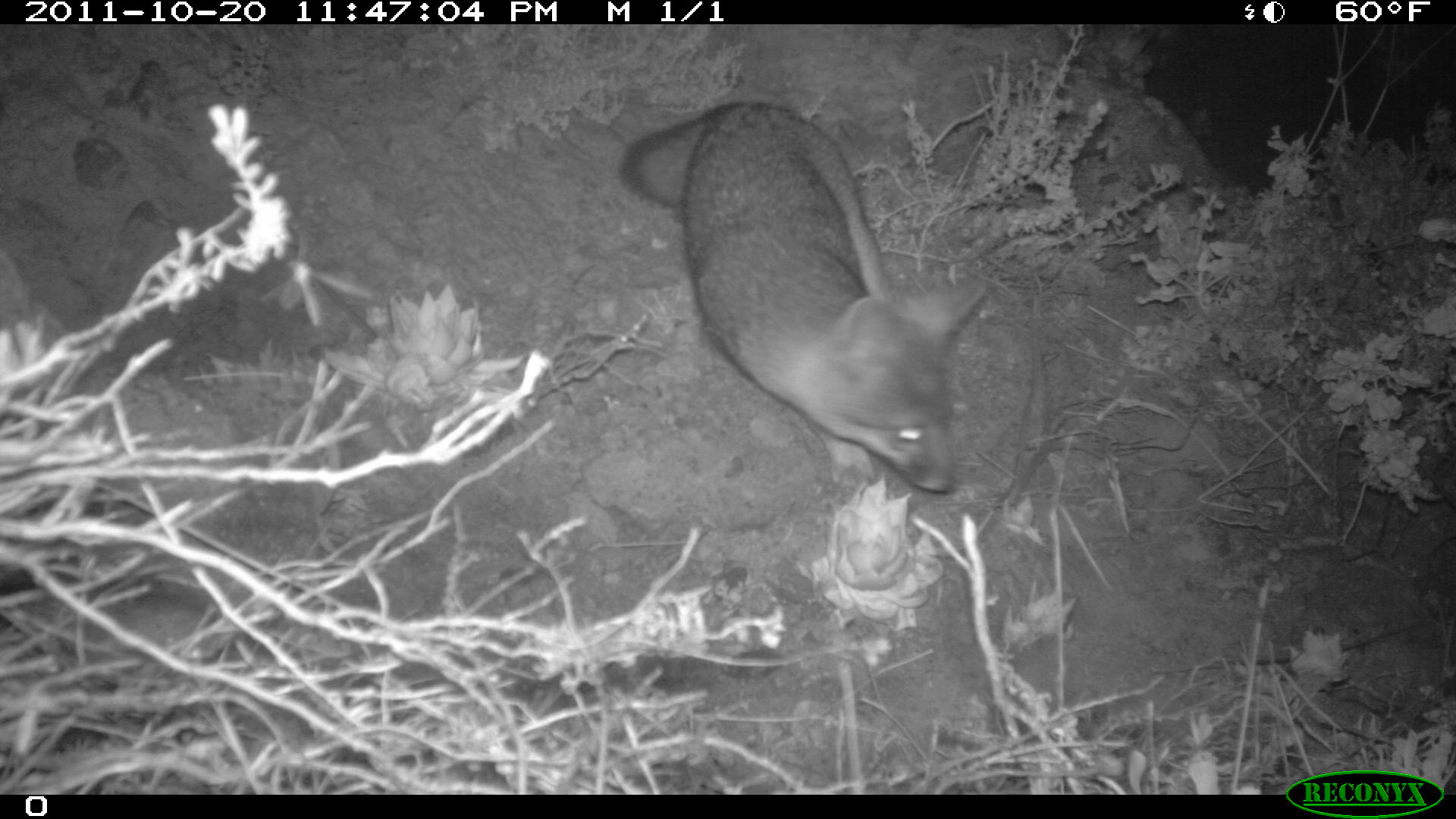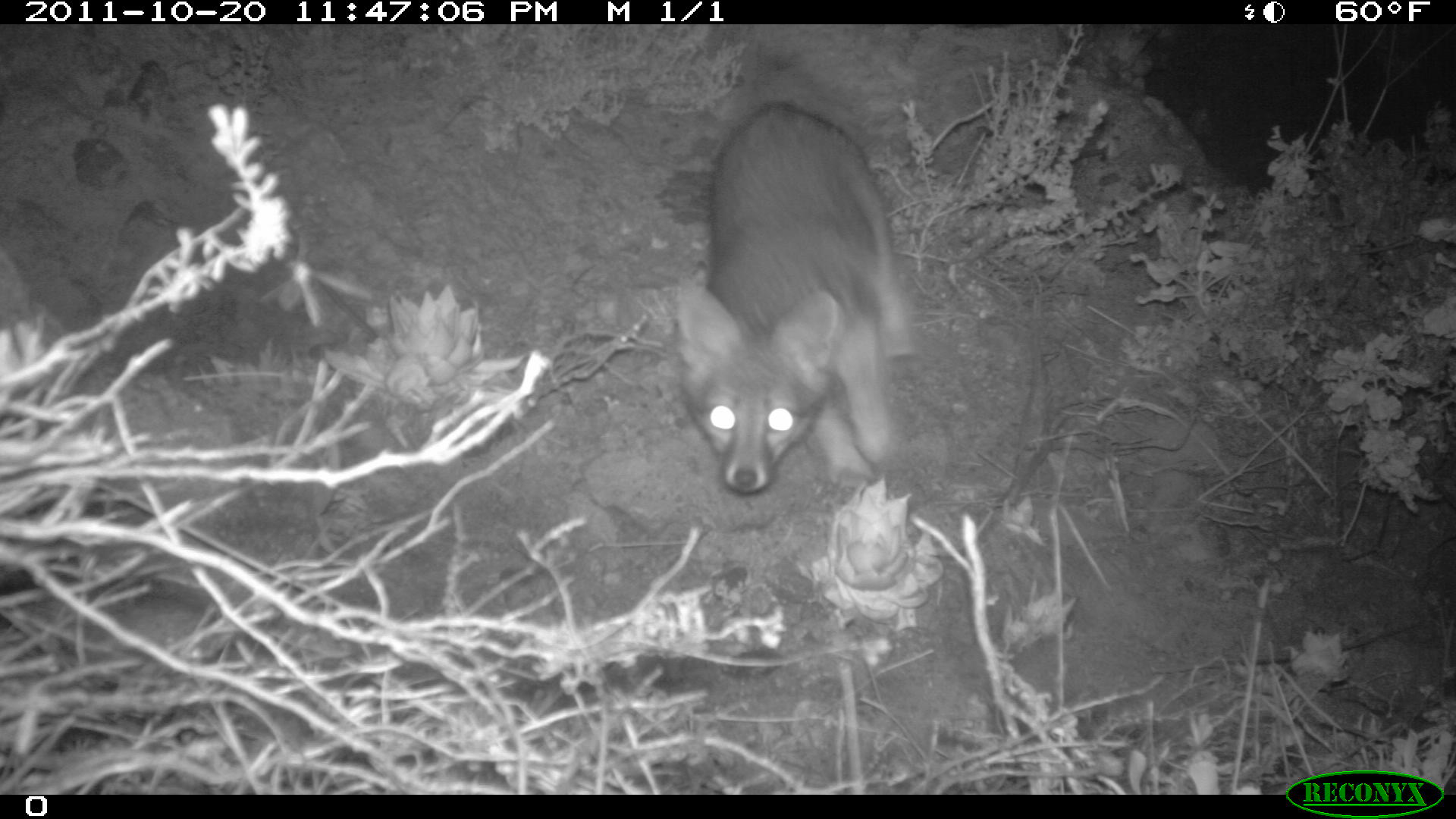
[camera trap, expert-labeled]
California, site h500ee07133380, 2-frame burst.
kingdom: Animalia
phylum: Chordata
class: Mammalia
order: Carnivora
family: Canidae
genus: Urocyon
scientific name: Urocyon littoralis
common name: island fox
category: fox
Fox (island fox) (Urocyon littoralis).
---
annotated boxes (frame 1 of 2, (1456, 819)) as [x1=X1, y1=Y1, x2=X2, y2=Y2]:
fox: [x1=620, y1=100, x2=986, y2=494]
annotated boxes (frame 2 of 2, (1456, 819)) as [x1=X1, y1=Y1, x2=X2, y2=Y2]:
fox: [x1=673, y1=100, x2=915, y2=492]